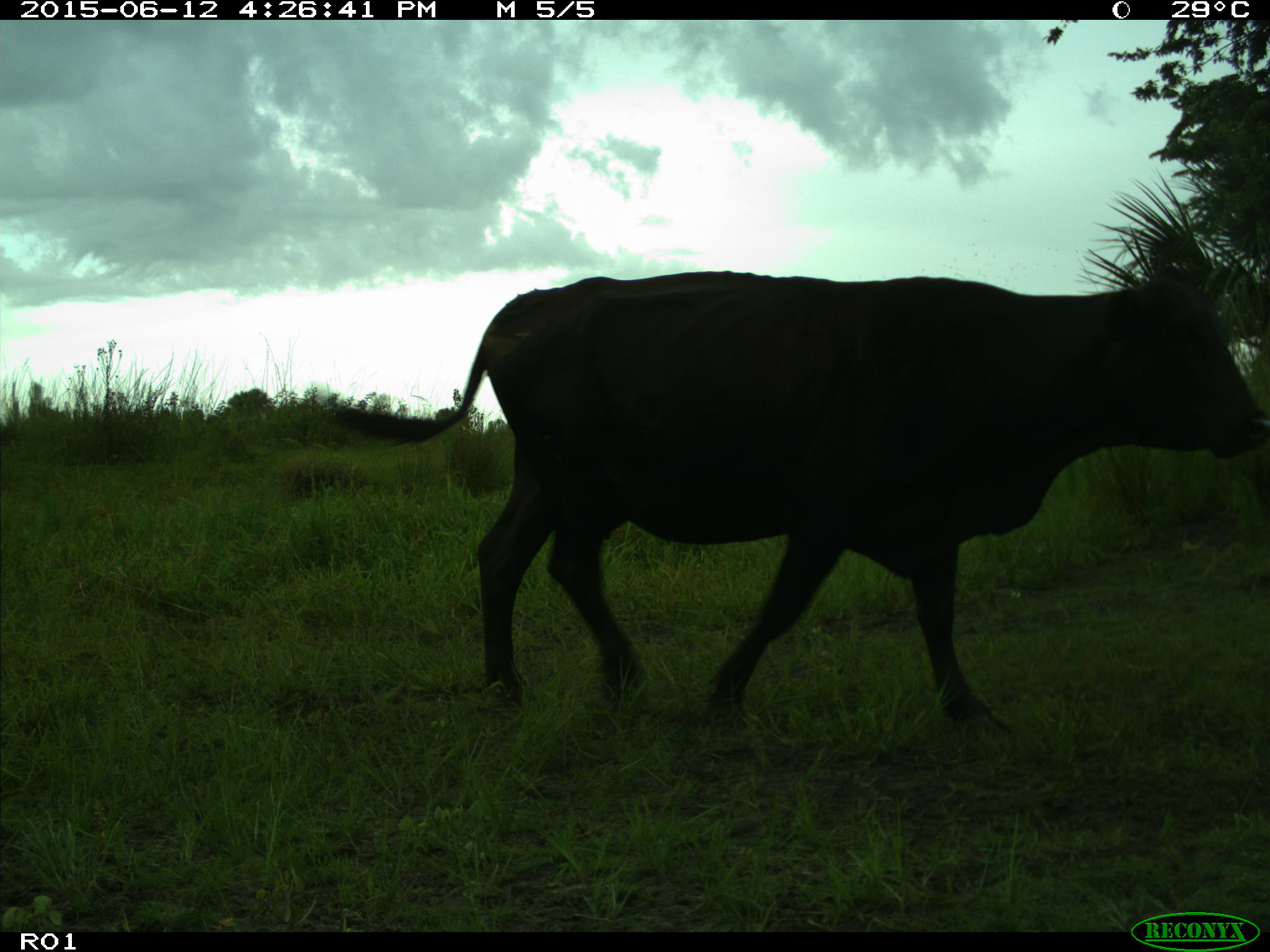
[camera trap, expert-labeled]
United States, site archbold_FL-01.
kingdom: Animalia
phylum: Chordata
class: Mammalia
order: Artiodactyla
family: Bovidae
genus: Bos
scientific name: Bos taurus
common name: domestic cow